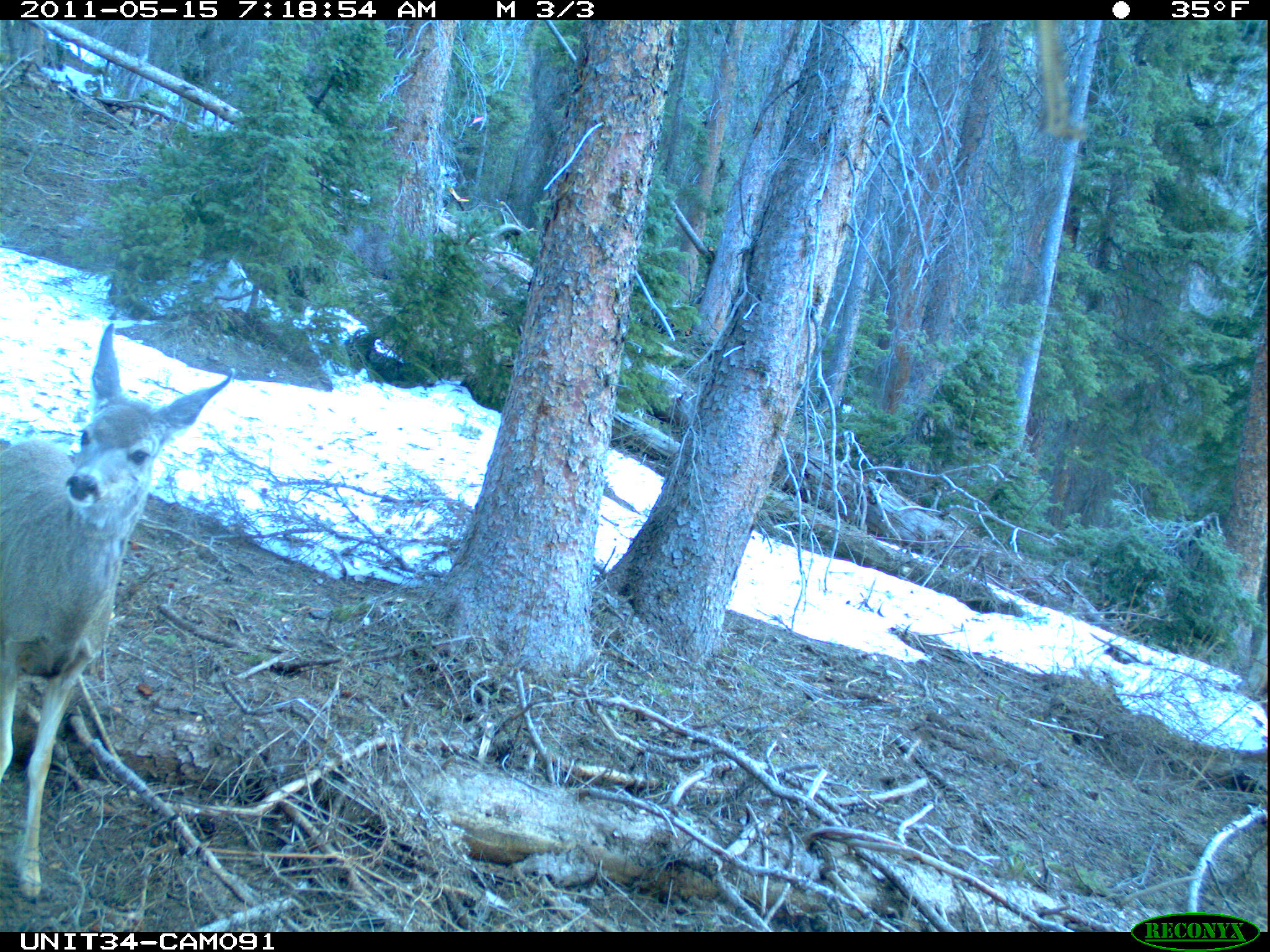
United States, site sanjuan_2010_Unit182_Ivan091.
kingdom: Animalia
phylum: Chordata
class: Mammalia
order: Artiodactyla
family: Cervidae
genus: Odocoileus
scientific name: Odocoileus hemionus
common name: mule deer